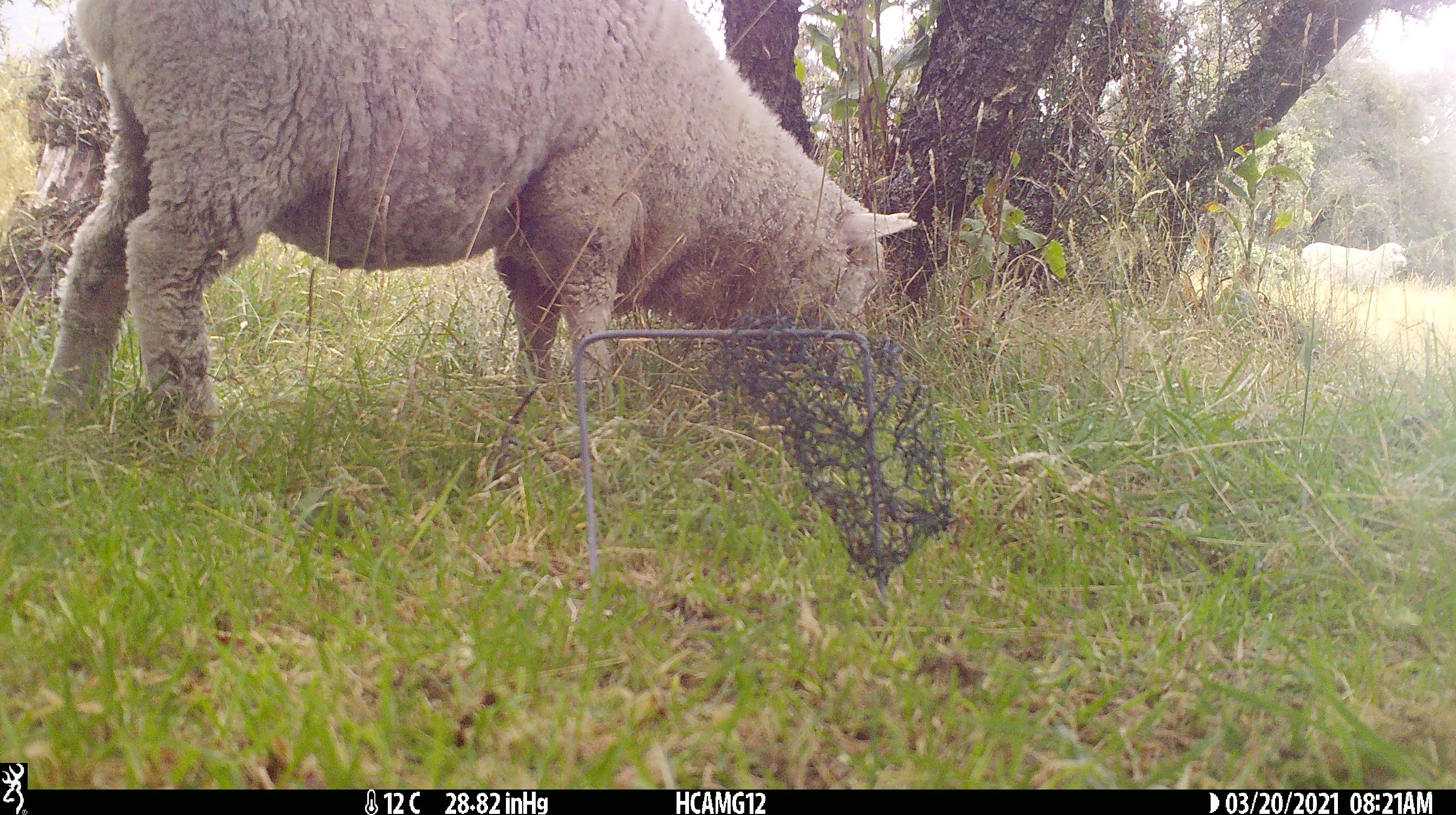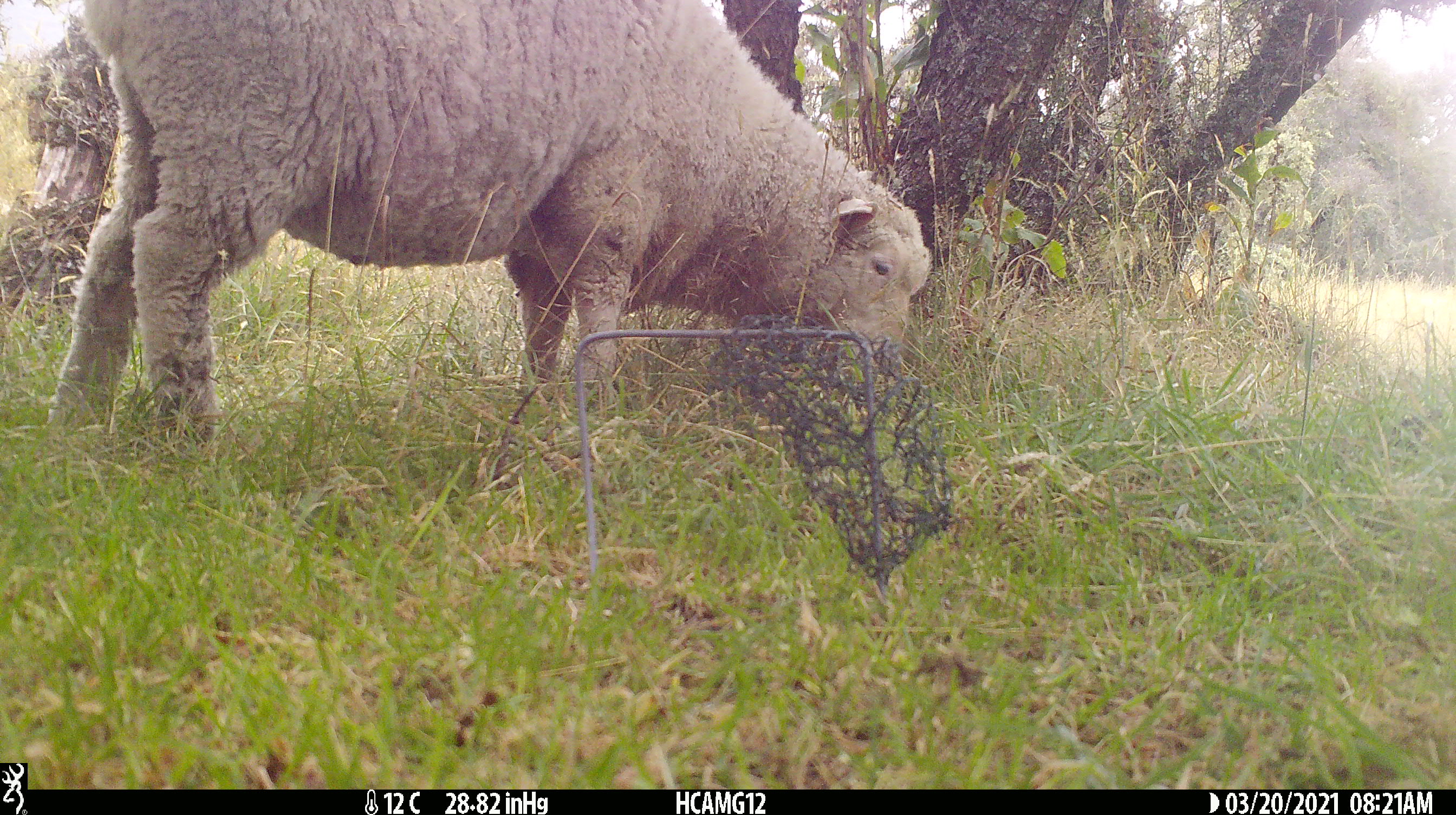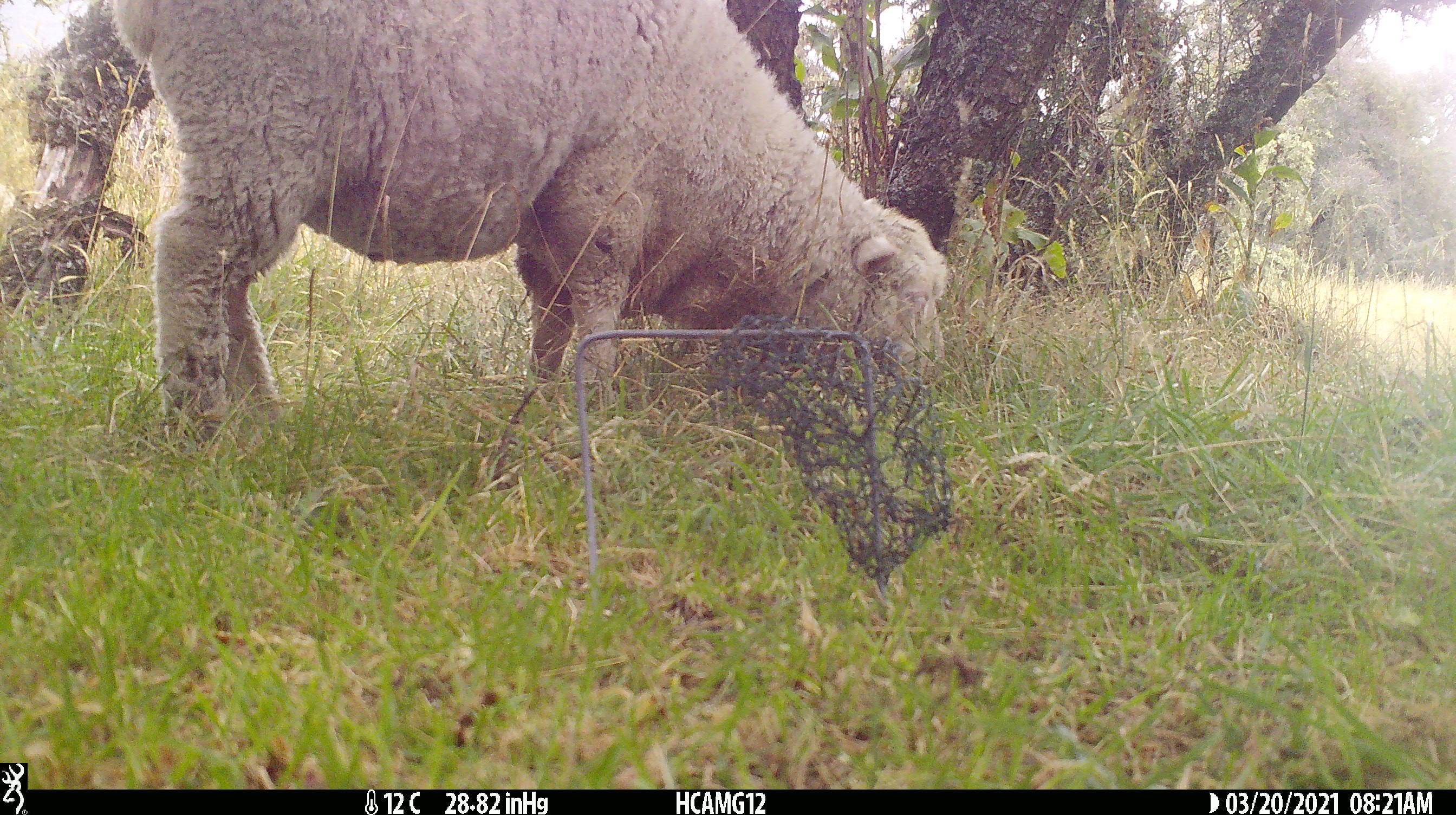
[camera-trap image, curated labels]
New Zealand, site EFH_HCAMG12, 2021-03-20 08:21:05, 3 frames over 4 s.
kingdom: Animalia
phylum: Chordata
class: Mammalia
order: Artiodactyla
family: Bovidae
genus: Ovis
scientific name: Ovis aries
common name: domestic sheep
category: sheep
Sheep (domestic sheep) (Ovis aries).